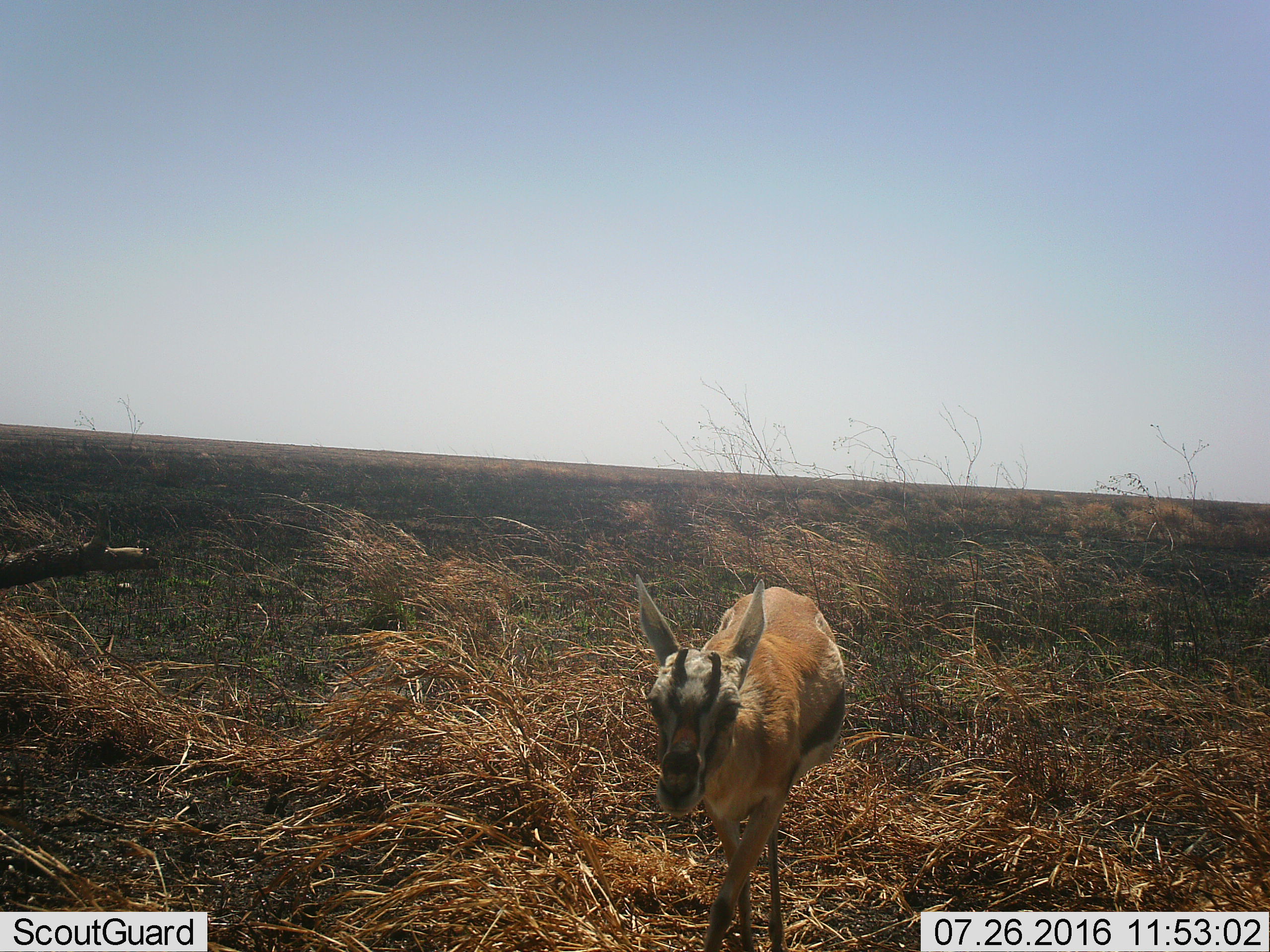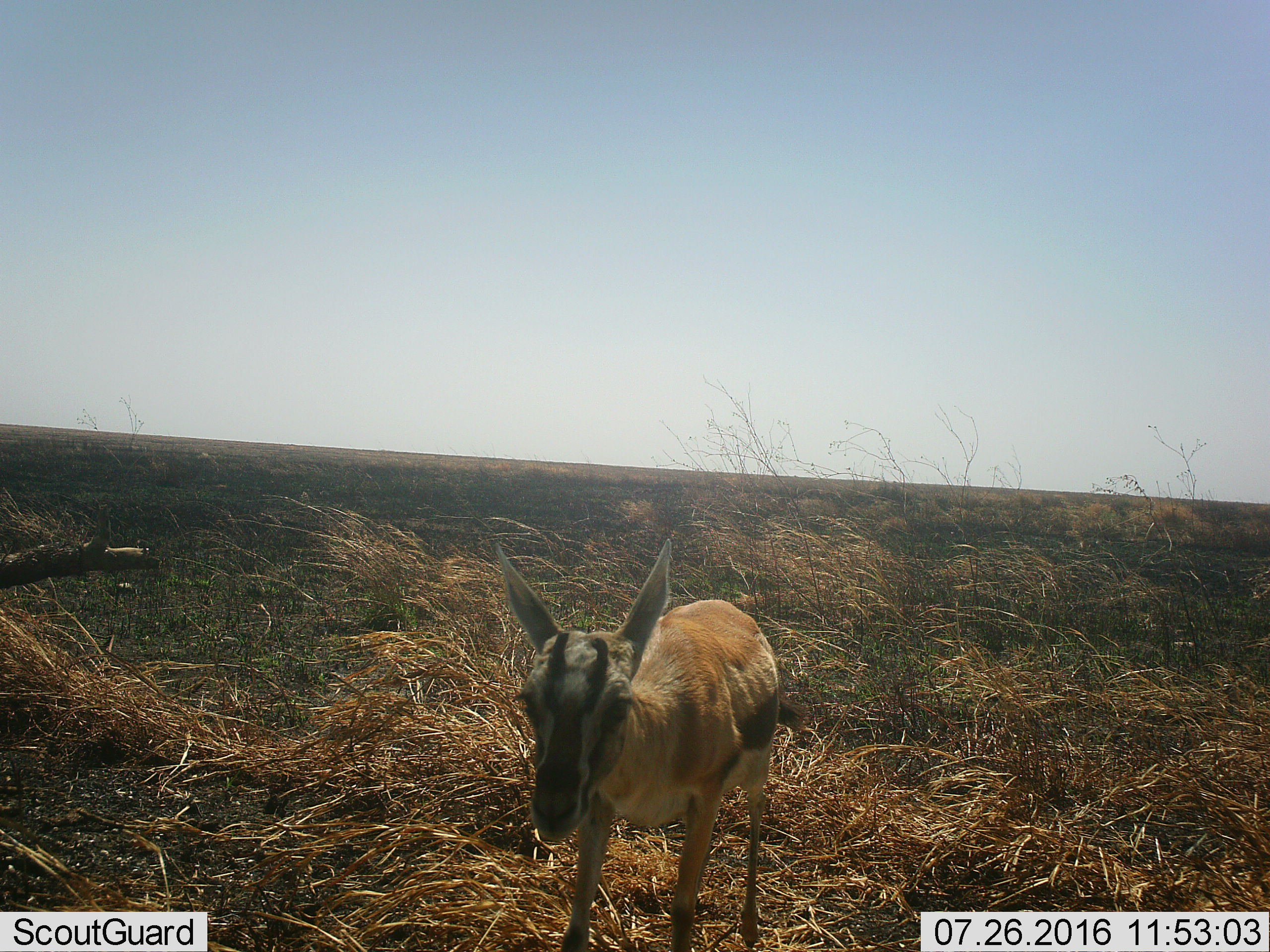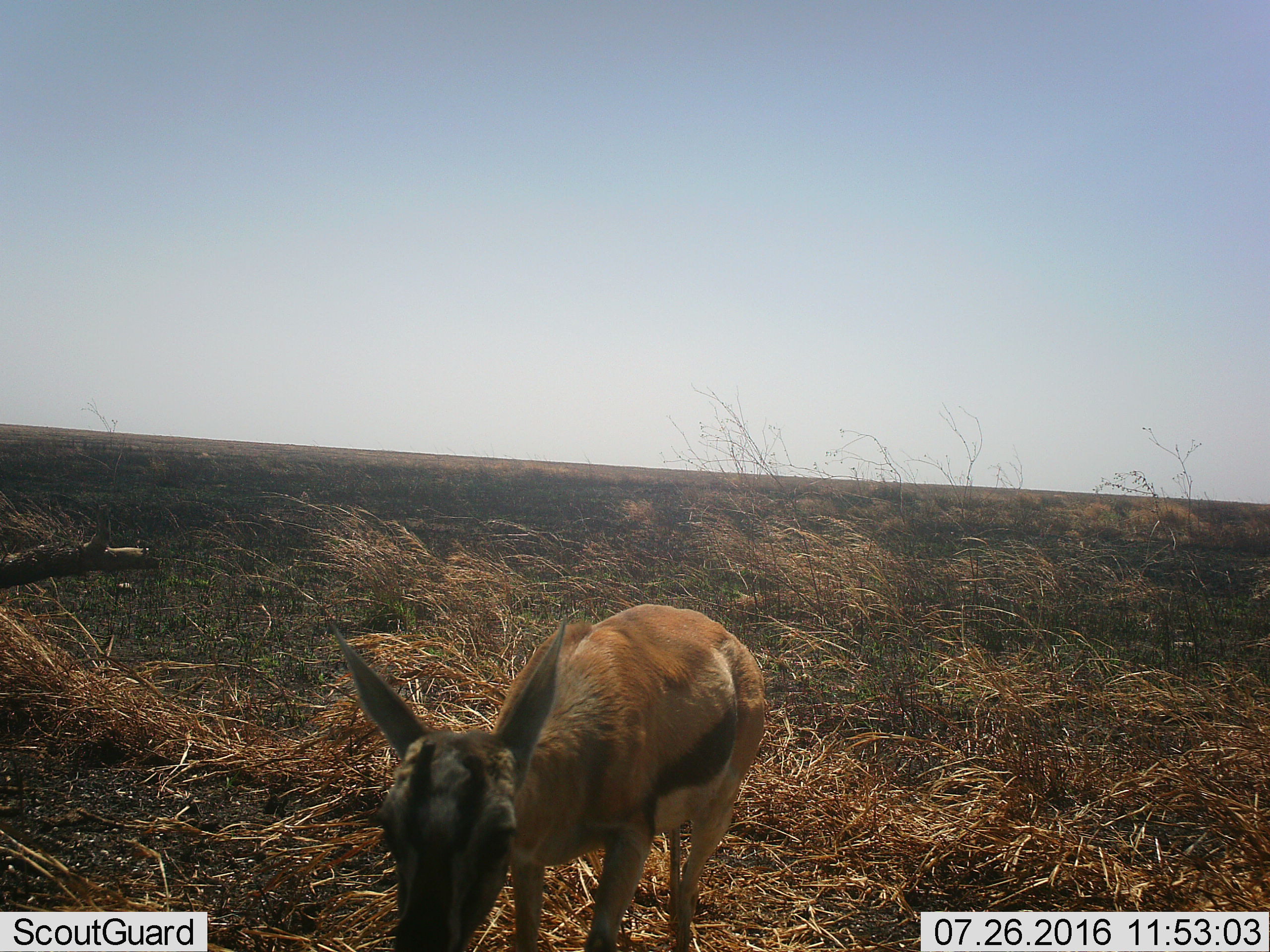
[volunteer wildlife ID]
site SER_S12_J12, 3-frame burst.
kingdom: Animalia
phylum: Chordata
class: Mammalia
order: Artiodactyla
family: Bovidae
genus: Eudorcas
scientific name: Eudorcas thomsonii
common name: thomson's gazelle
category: gazellethomsons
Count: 1.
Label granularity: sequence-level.